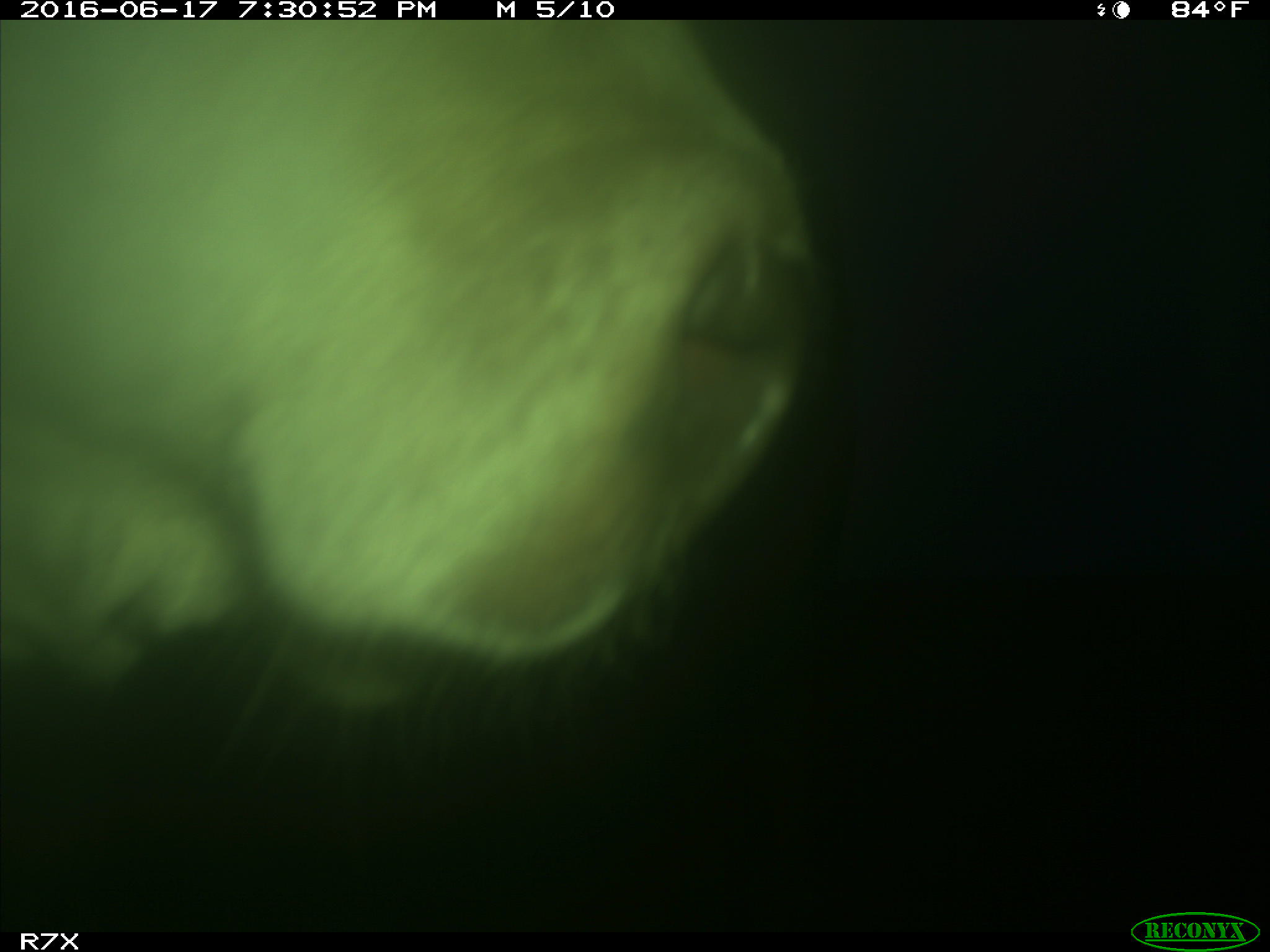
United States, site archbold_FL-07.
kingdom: Animalia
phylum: Chordata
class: Mammalia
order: Artiodactyla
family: Bovidae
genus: Bos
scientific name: Bos taurus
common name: domestic cow